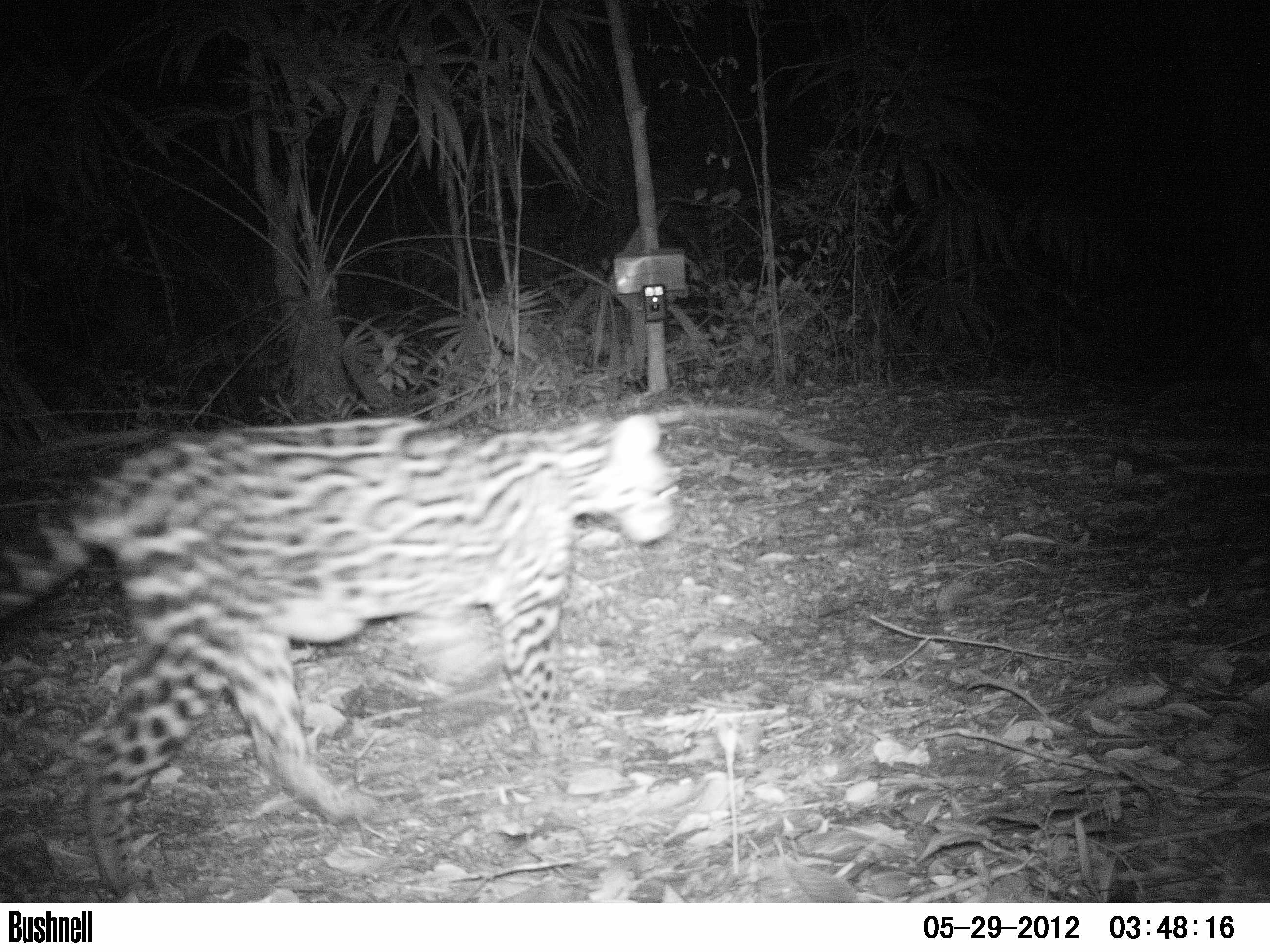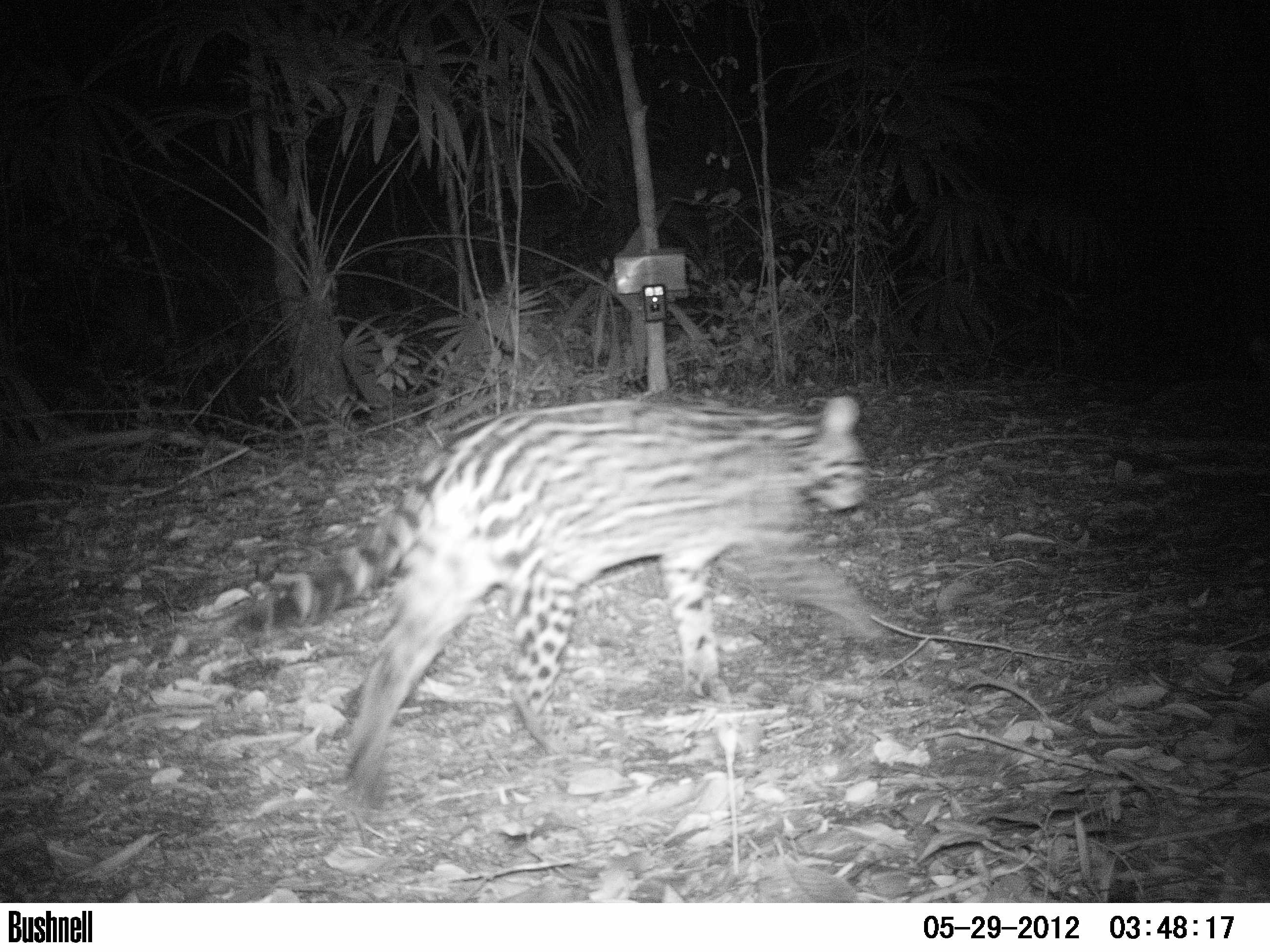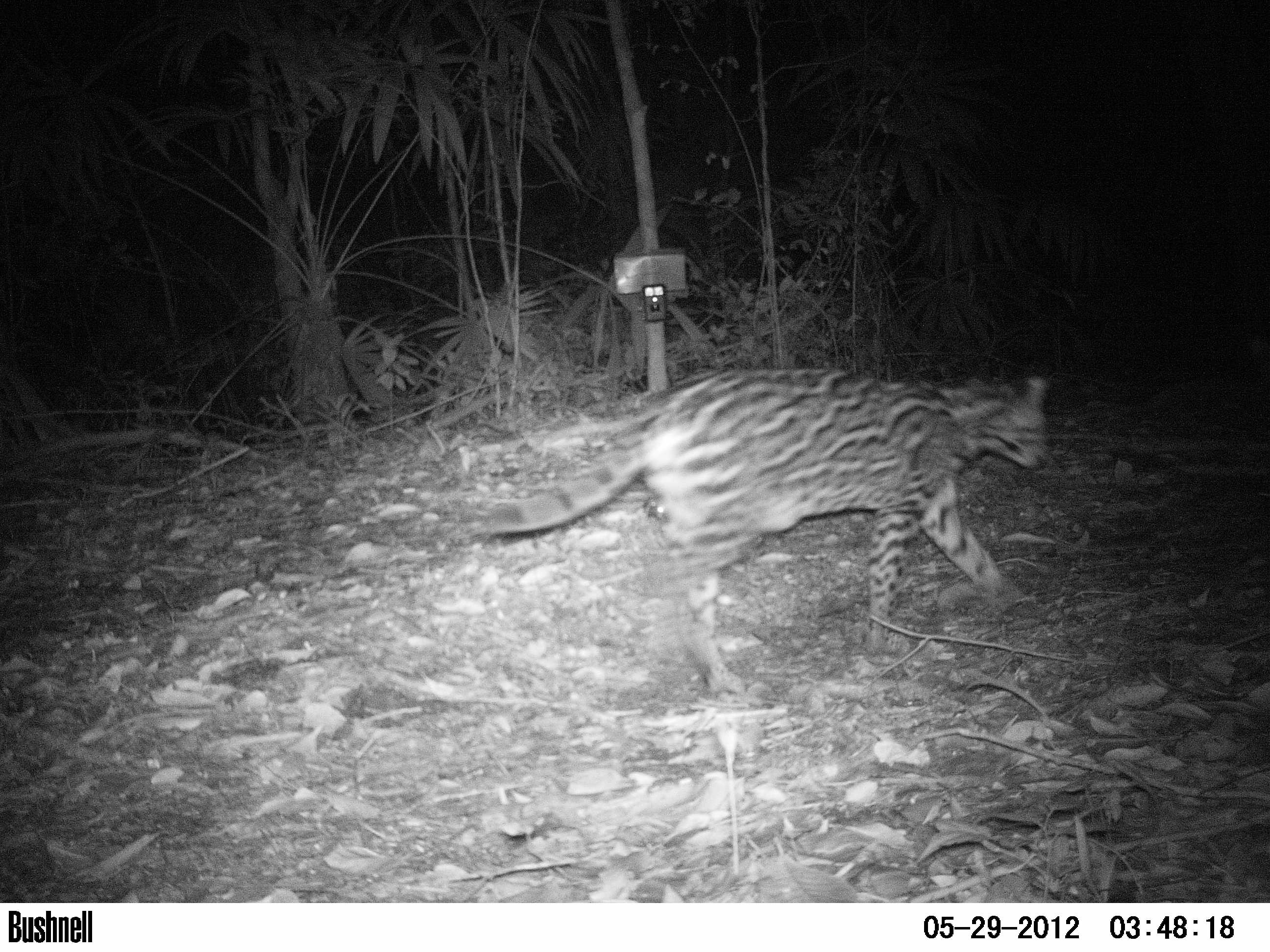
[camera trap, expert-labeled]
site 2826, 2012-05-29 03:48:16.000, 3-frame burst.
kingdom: Animalia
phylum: Chordata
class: Mammalia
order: Carnivora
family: Felidae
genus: Leopardus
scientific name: Leopardus pardalis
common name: ocelot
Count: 1.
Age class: adult.